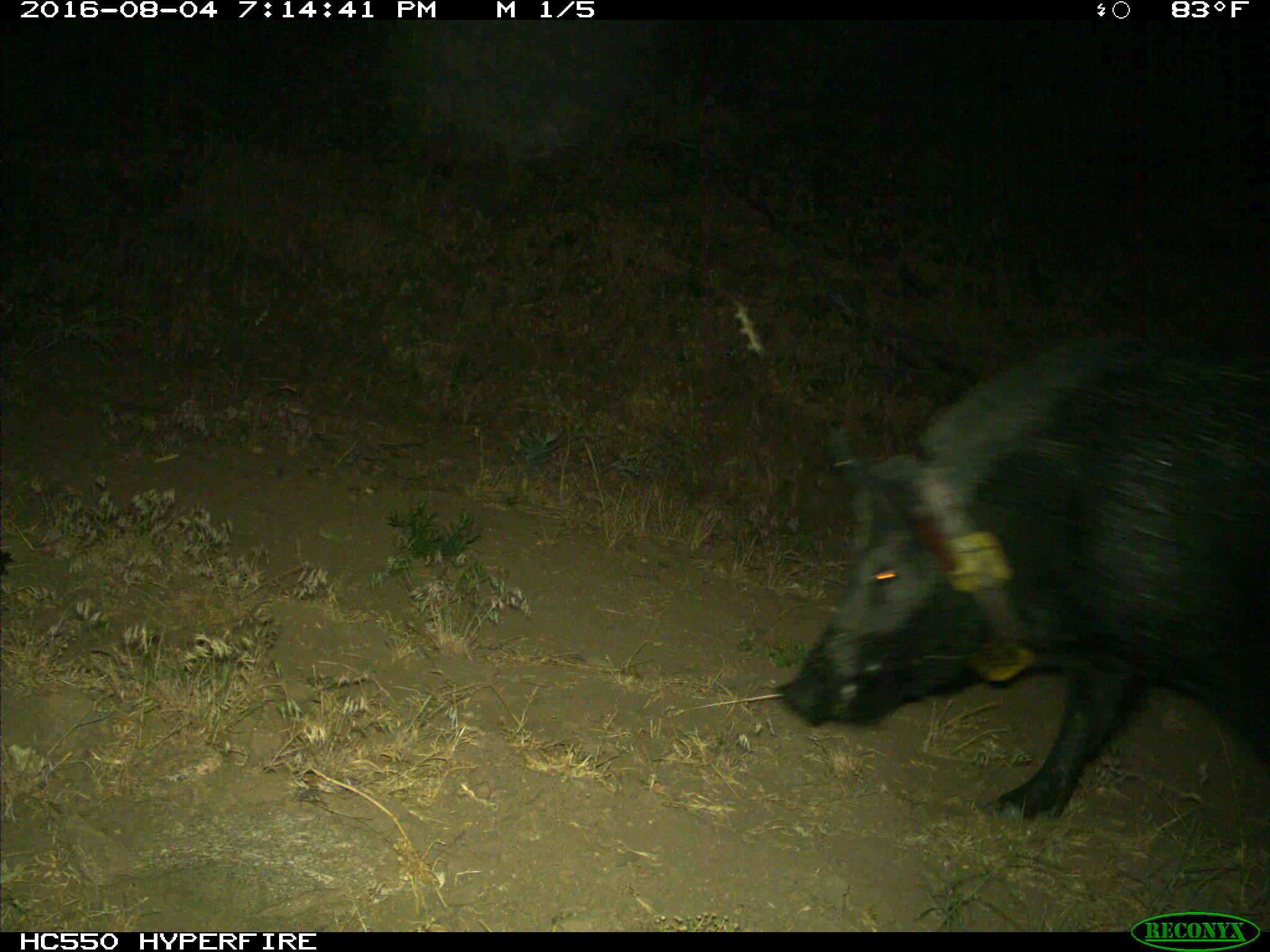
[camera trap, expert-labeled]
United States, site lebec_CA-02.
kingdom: Animalia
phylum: Chordata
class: Mammalia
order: Artiodactyla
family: Suidae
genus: Sus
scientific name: Sus scrofa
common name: wild boar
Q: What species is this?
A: Sus scrofa (wild boar).